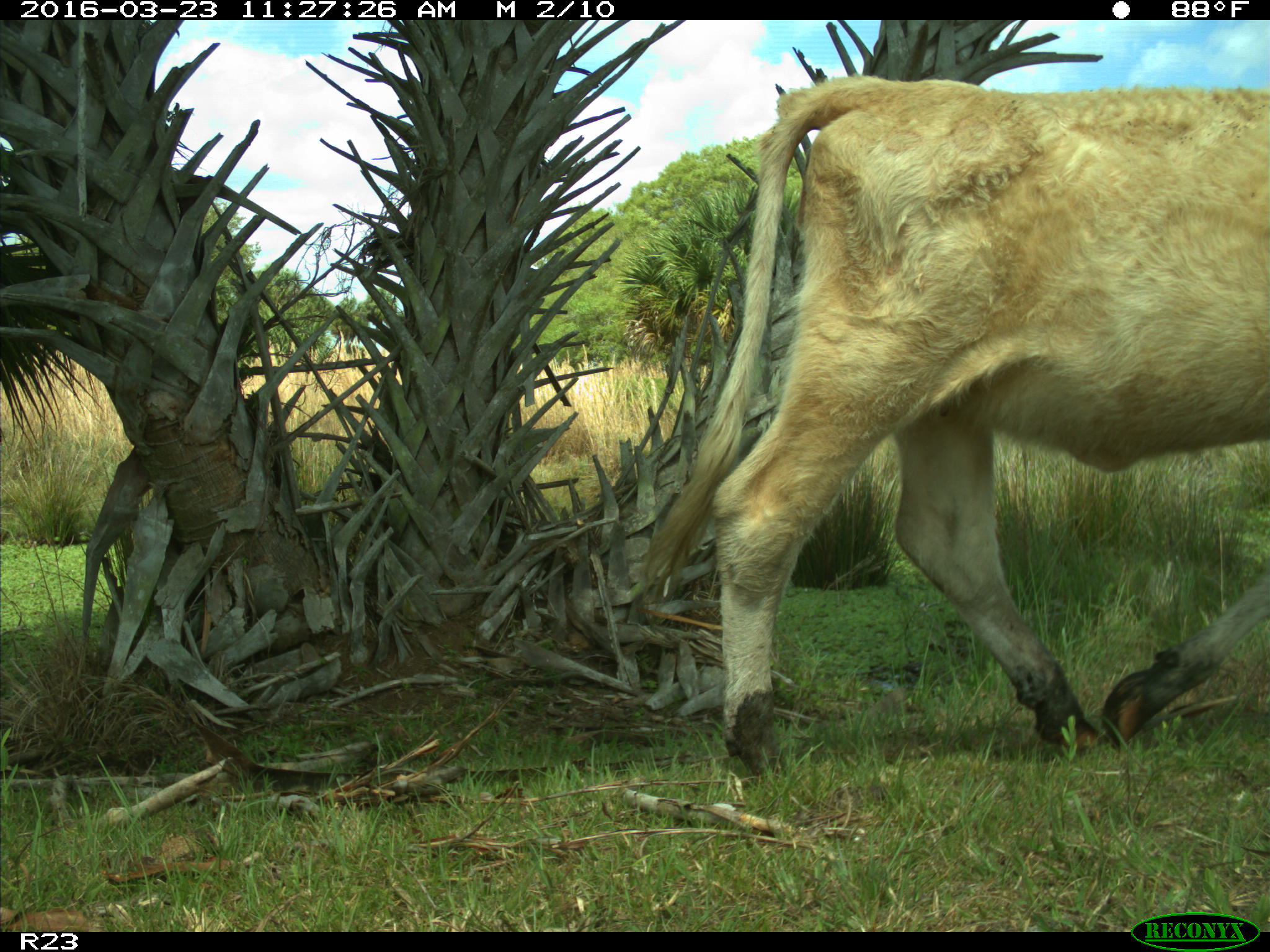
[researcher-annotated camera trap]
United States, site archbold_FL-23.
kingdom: Animalia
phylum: Chordata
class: Mammalia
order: Artiodactyla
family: Bovidae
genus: Bos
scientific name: Bos taurus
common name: domestic cow